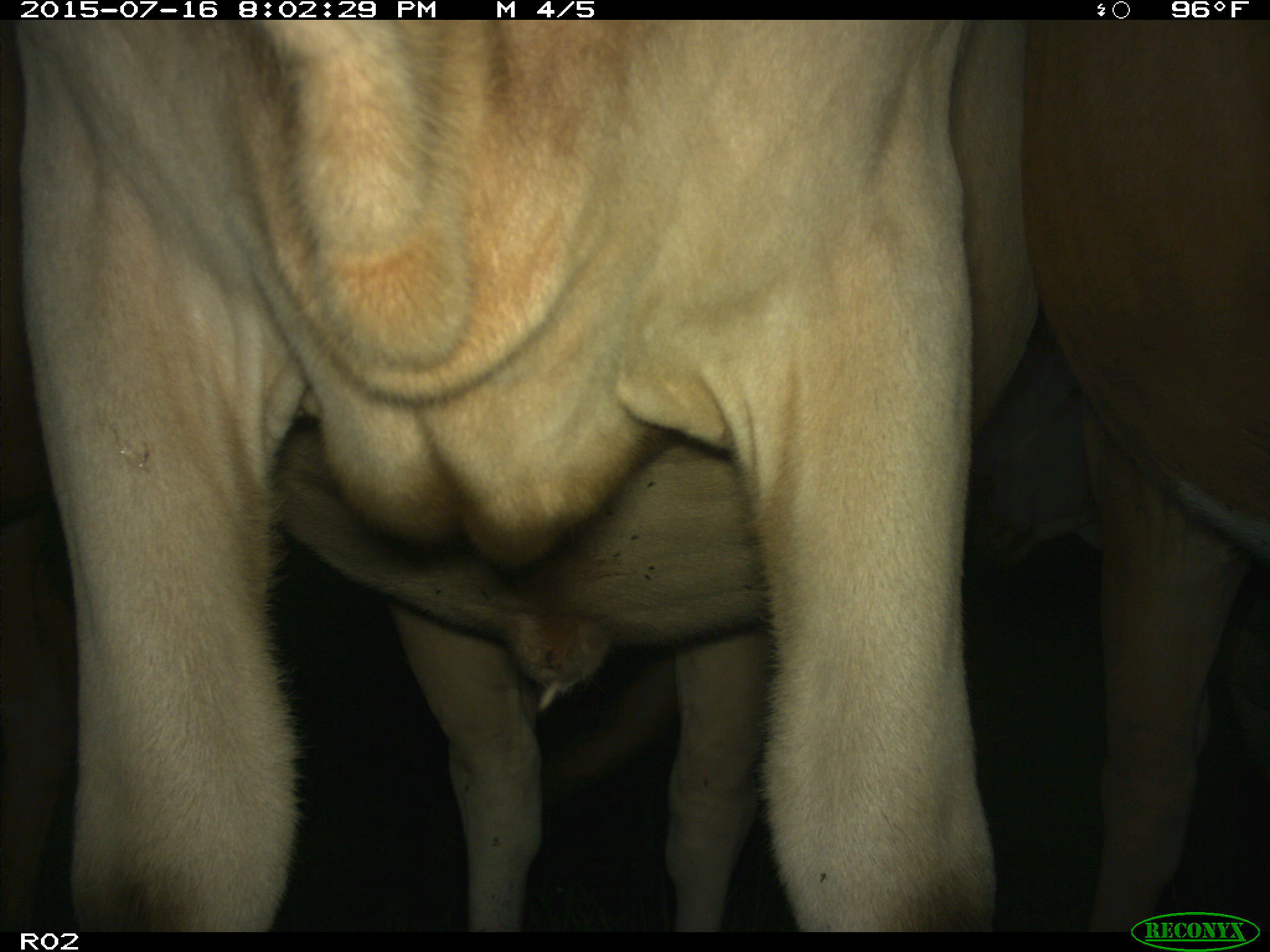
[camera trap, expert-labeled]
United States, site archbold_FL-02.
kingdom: Animalia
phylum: Chordata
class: Mammalia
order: Artiodactyla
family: Bovidae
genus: Bos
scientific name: Bos taurus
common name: domestic cow